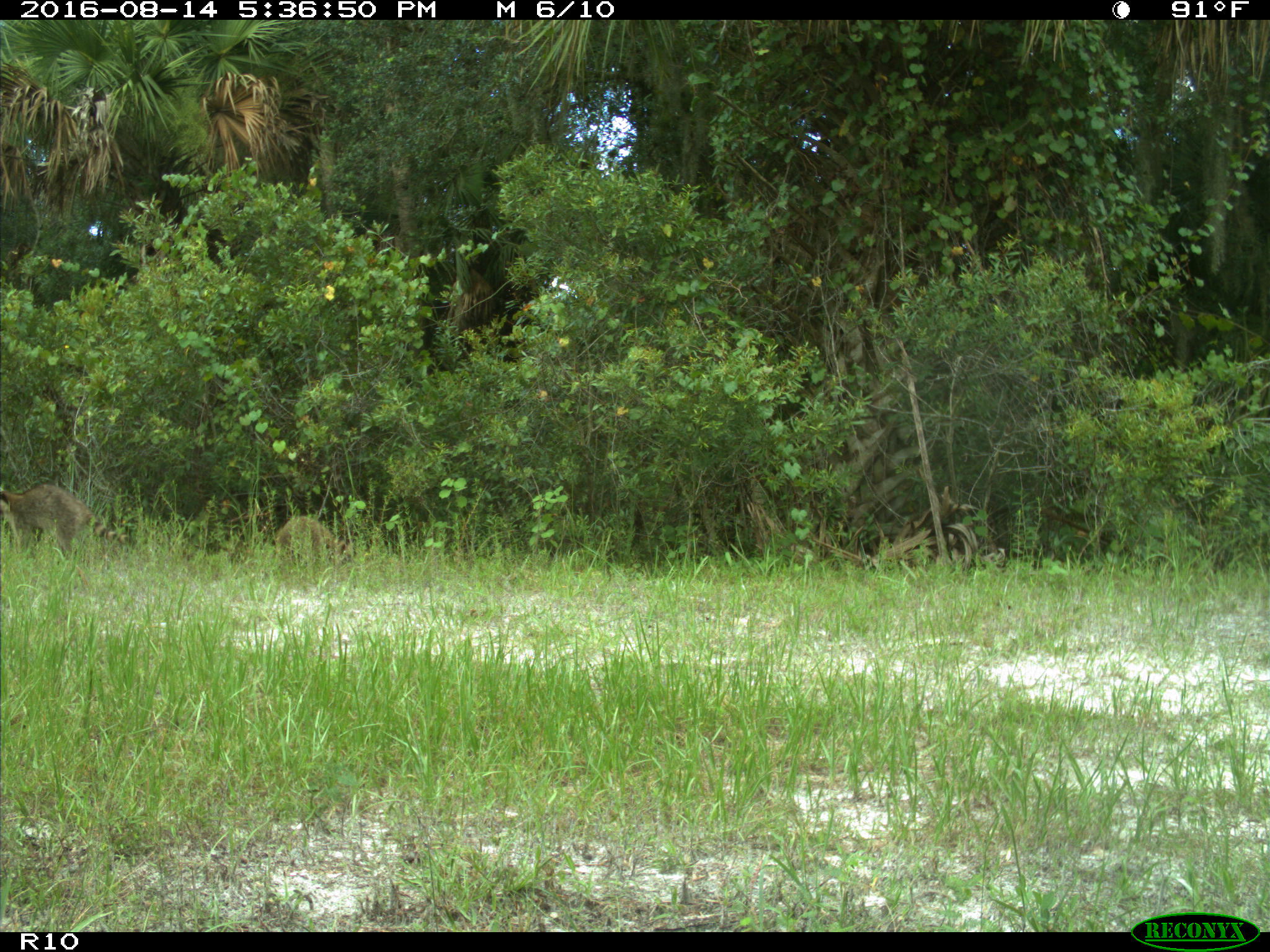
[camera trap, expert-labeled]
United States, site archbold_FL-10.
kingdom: Animalia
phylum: Chordata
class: Mammalia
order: Carnivora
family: Procyonidae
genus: Procyon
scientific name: Procyon lotor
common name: common raccoon